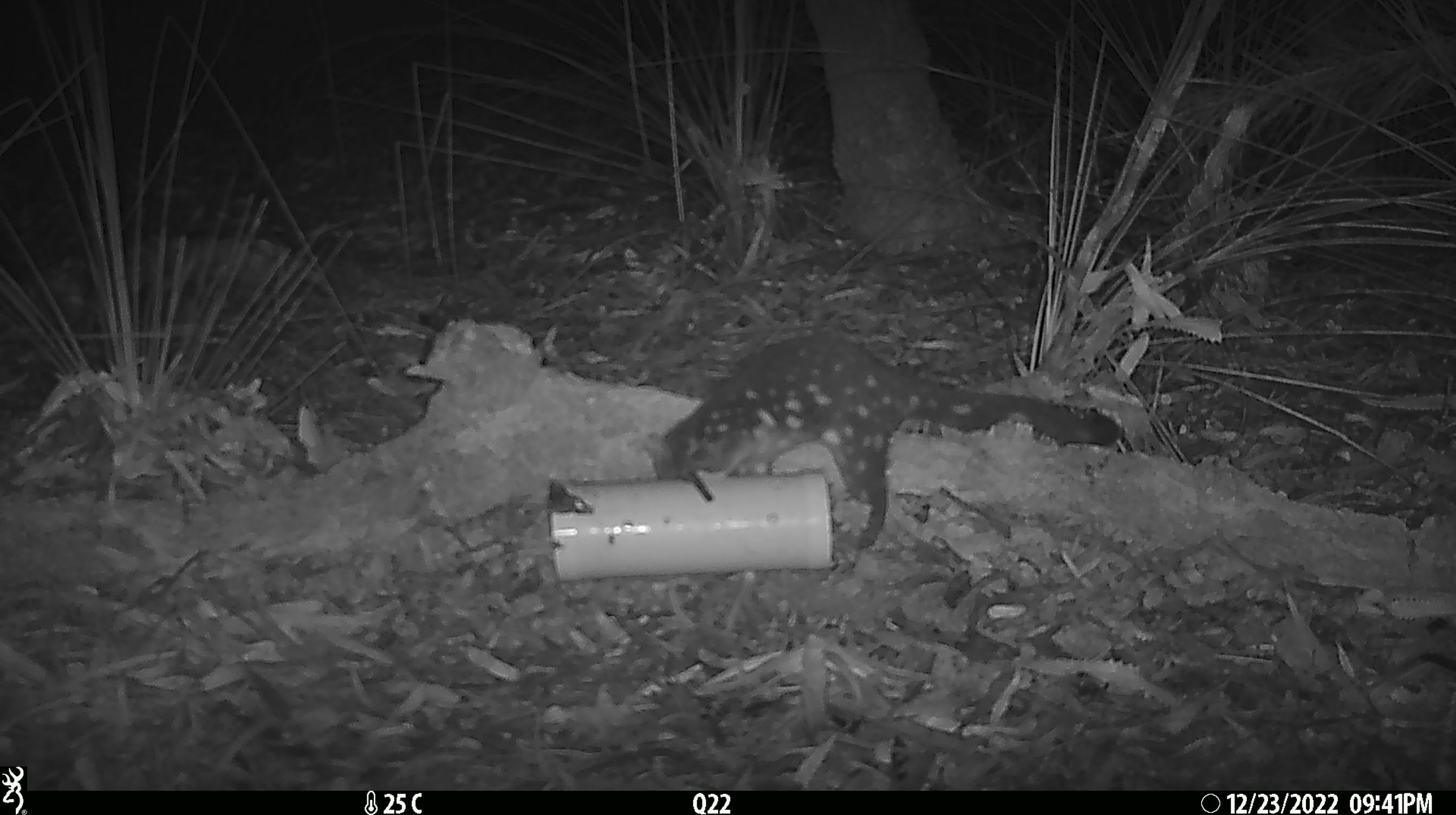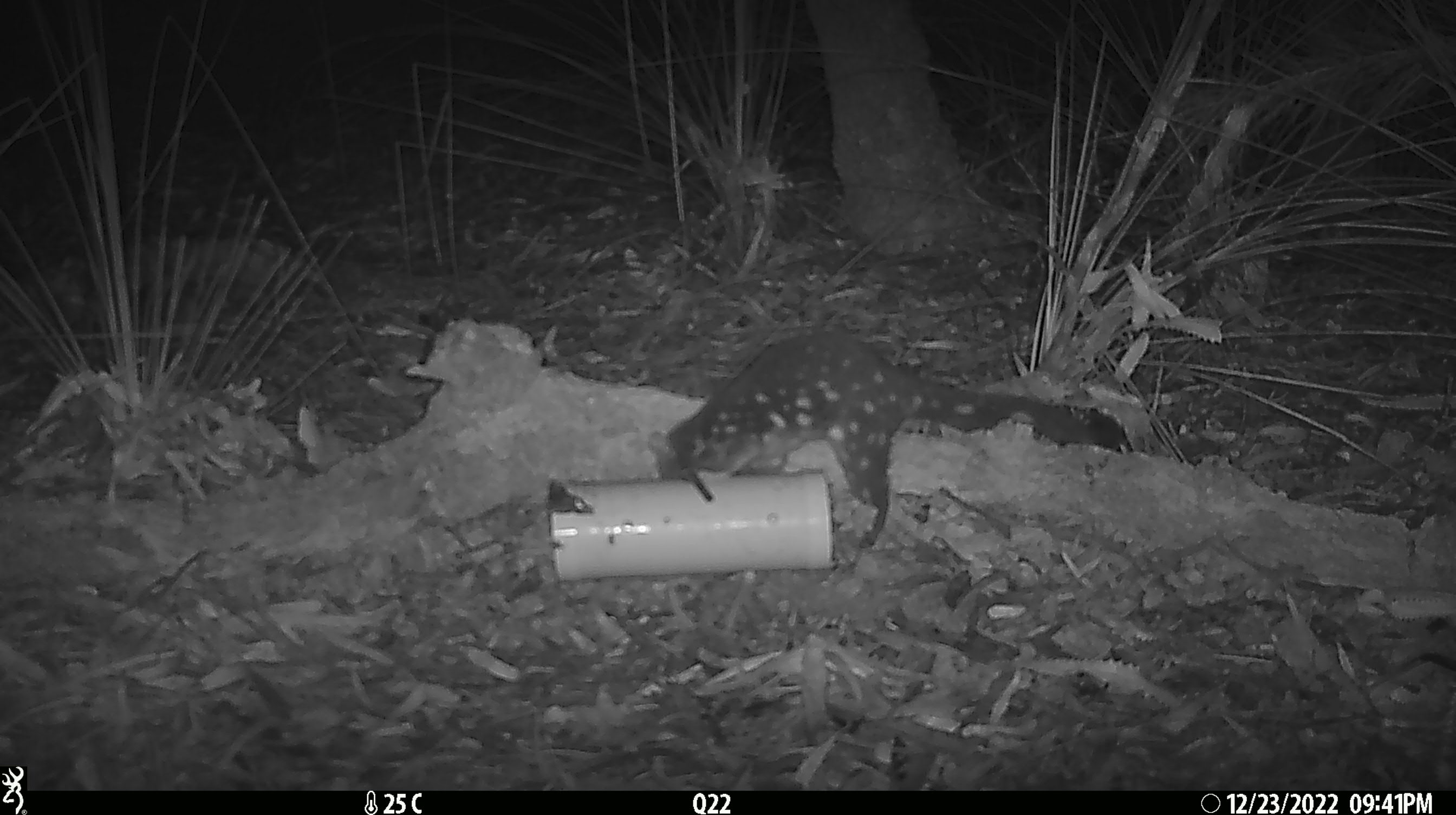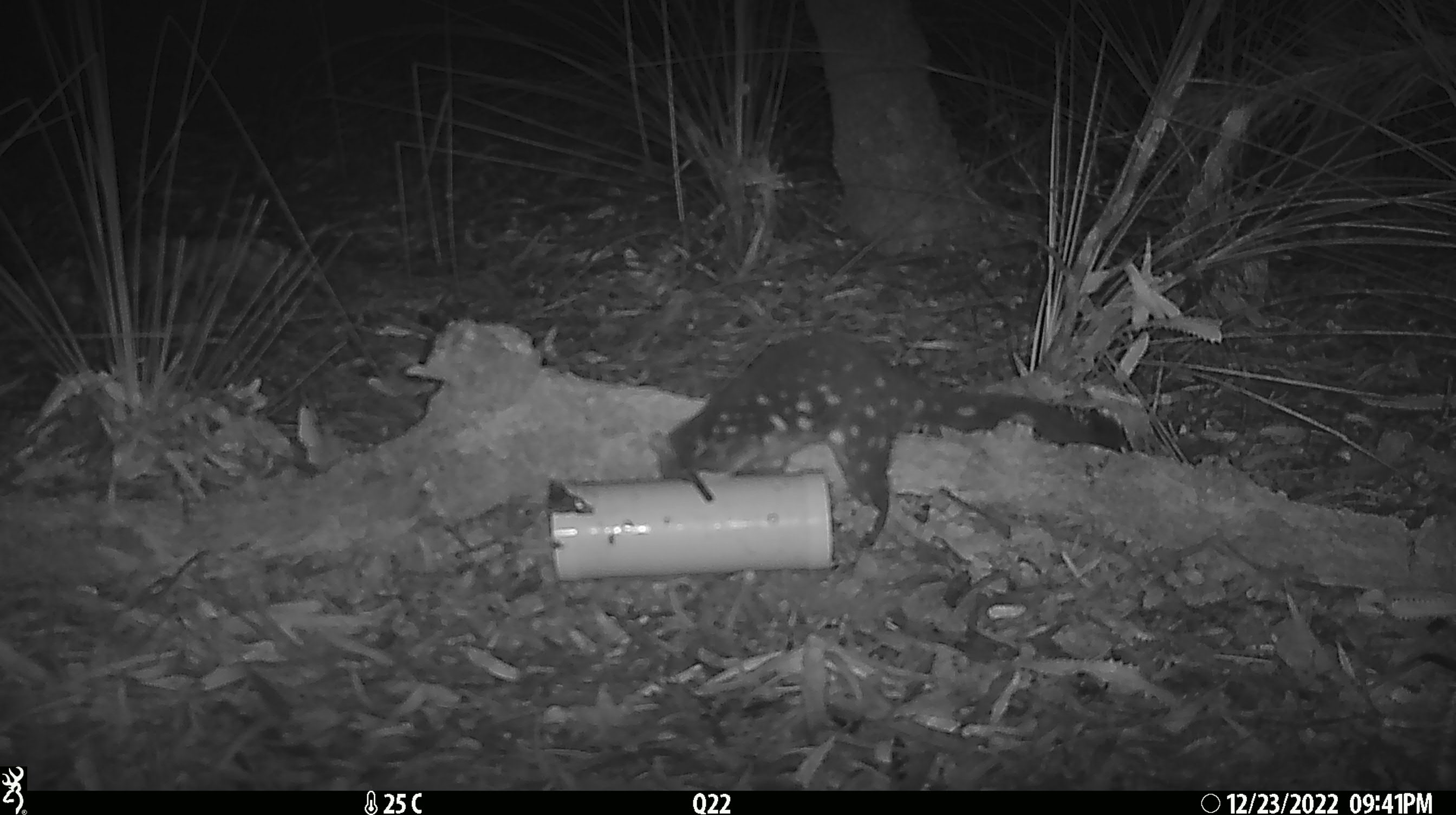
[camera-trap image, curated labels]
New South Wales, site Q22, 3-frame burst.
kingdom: Animalia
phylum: Chordata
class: Mammalia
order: Dasyuromorphia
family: Dasyuridae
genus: Dasyurus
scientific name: Dasyurus maculatus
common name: spotted-tailed quoll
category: quoll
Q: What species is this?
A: Quoll (spotted-tailed quoll) (Dasyurus maculatus).